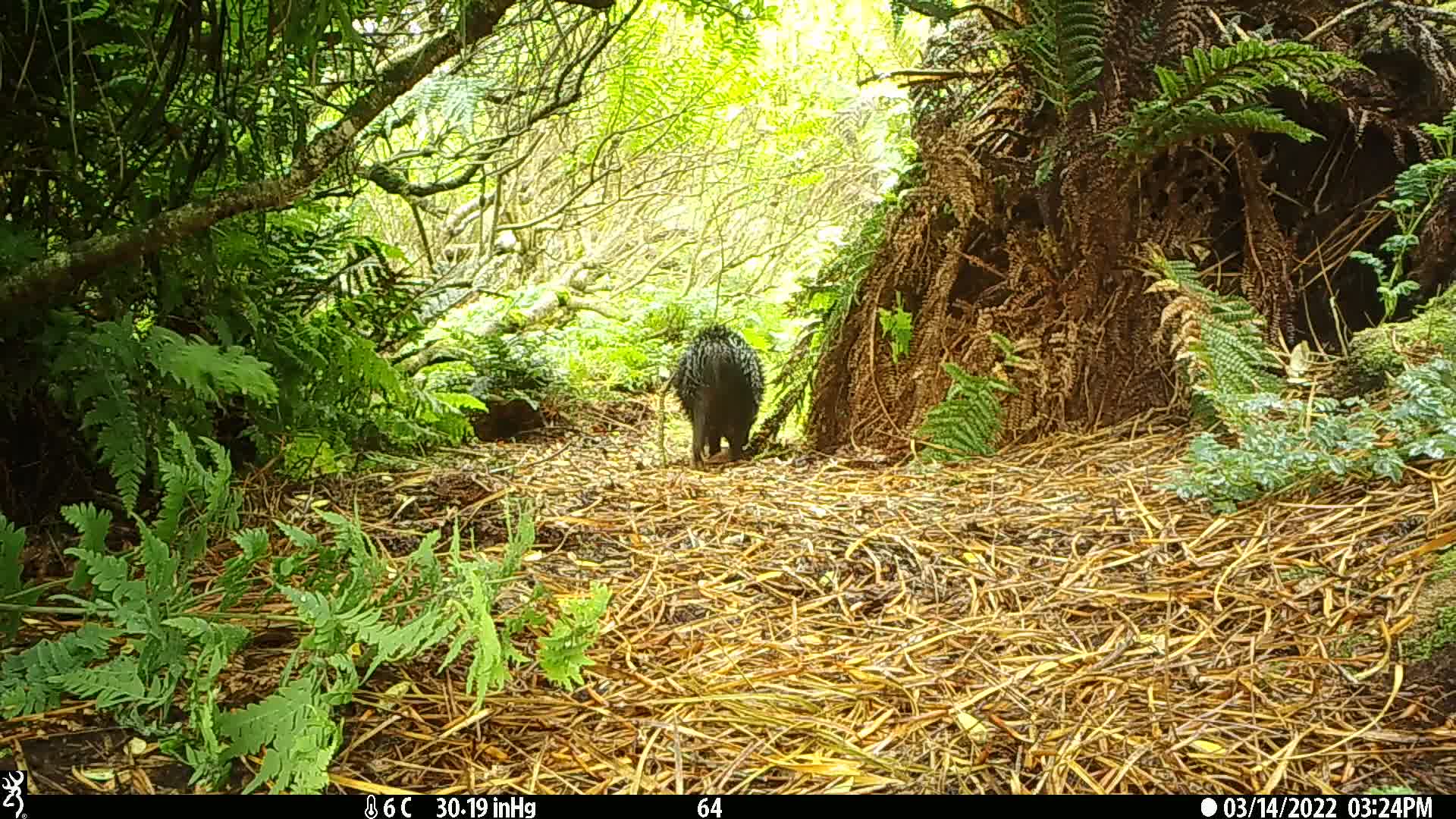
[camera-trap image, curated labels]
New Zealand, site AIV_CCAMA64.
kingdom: Animalia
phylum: Chordata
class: Mammalia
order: Artiodactyla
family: Suidae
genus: Sus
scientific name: Sus scrofa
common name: pig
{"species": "pig (Sus scrofa)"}